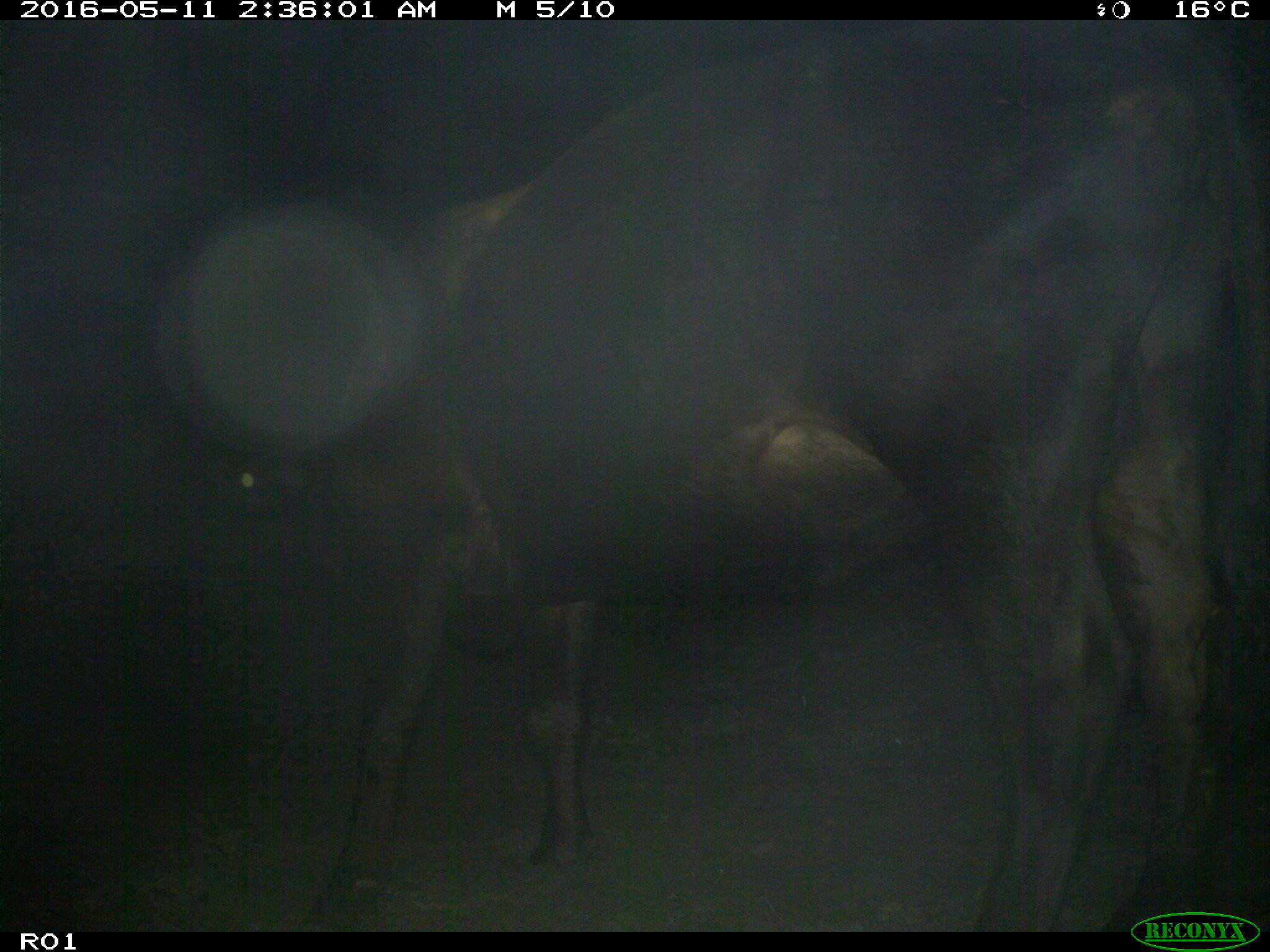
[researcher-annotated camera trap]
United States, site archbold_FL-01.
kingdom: Animalia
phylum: Chordata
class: Mammalia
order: Artiodactyla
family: Bovidae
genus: Bos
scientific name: Bos taurus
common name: domestic cow